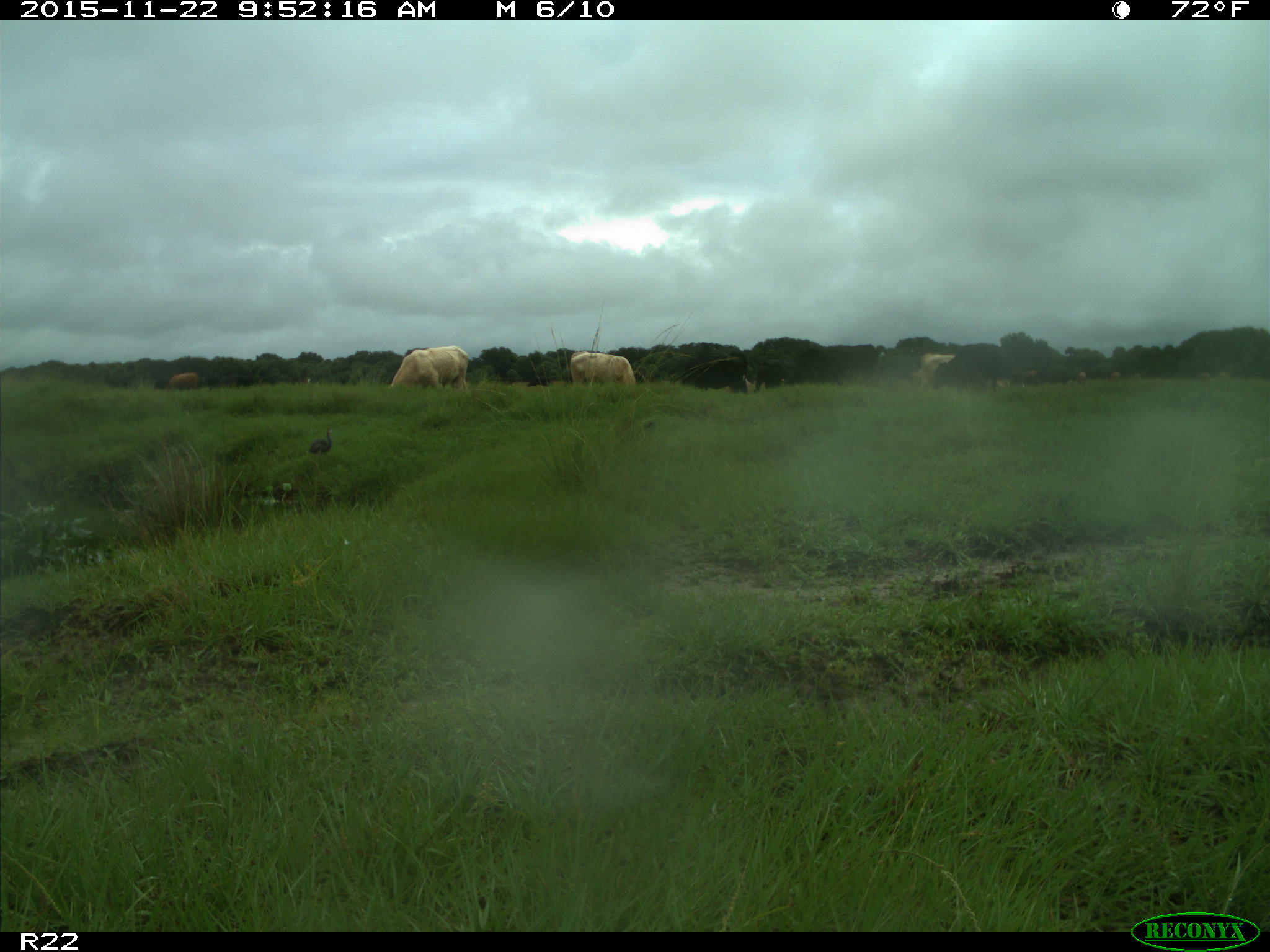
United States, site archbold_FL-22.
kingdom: Animalia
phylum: Chordata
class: Mammalia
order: Artiodactyla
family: Bovidae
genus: Bos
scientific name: Bos taurus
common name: domestic cow